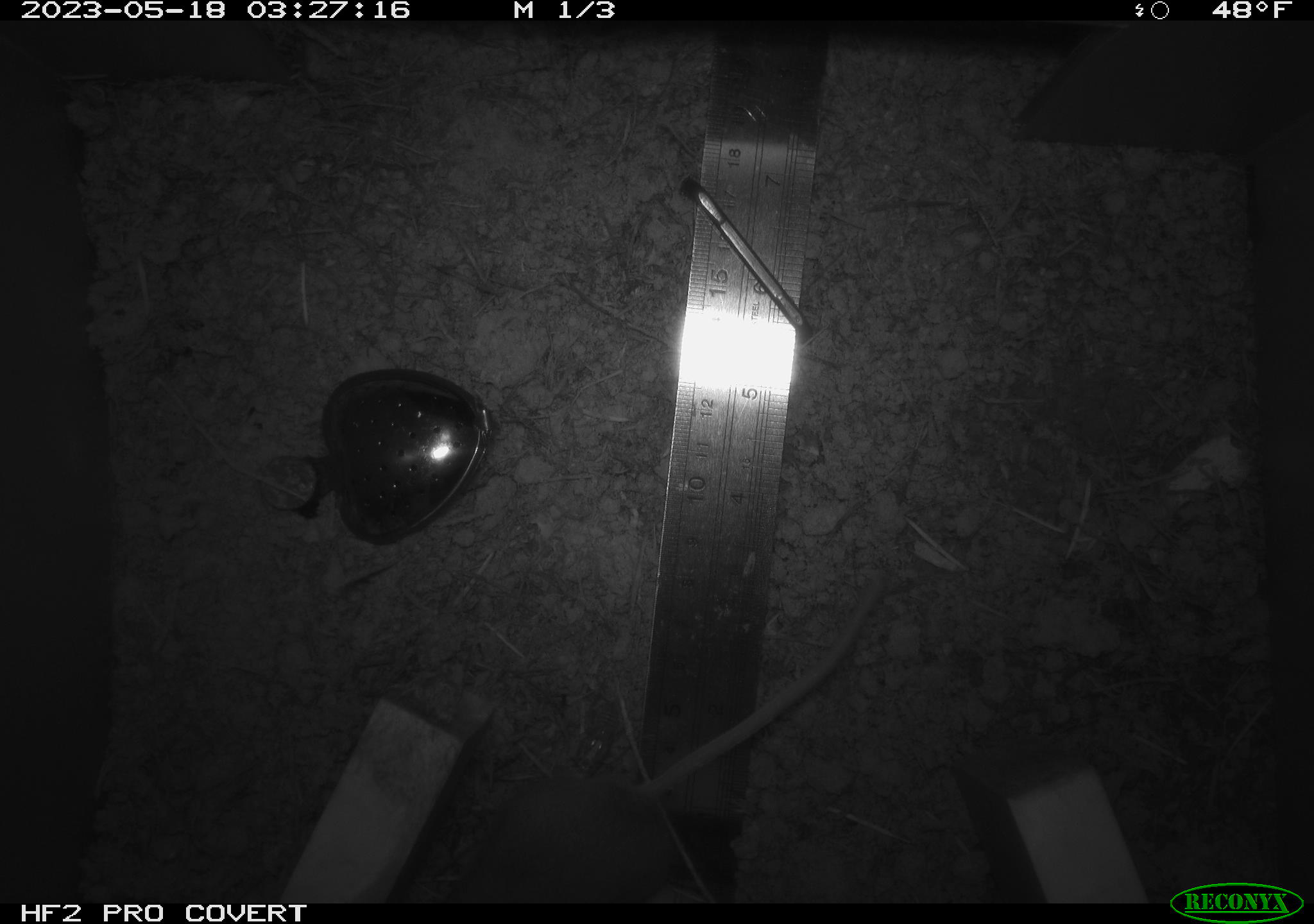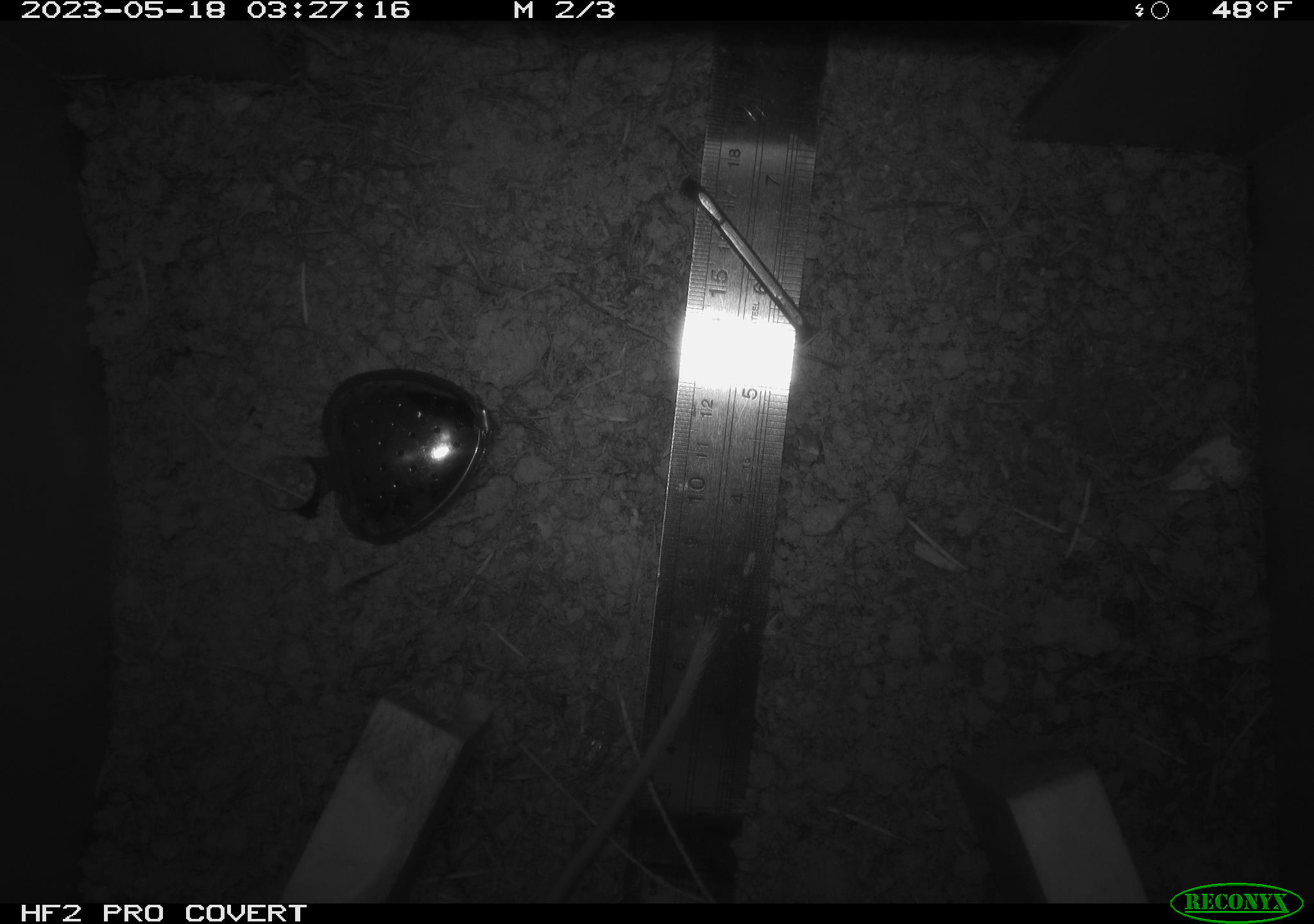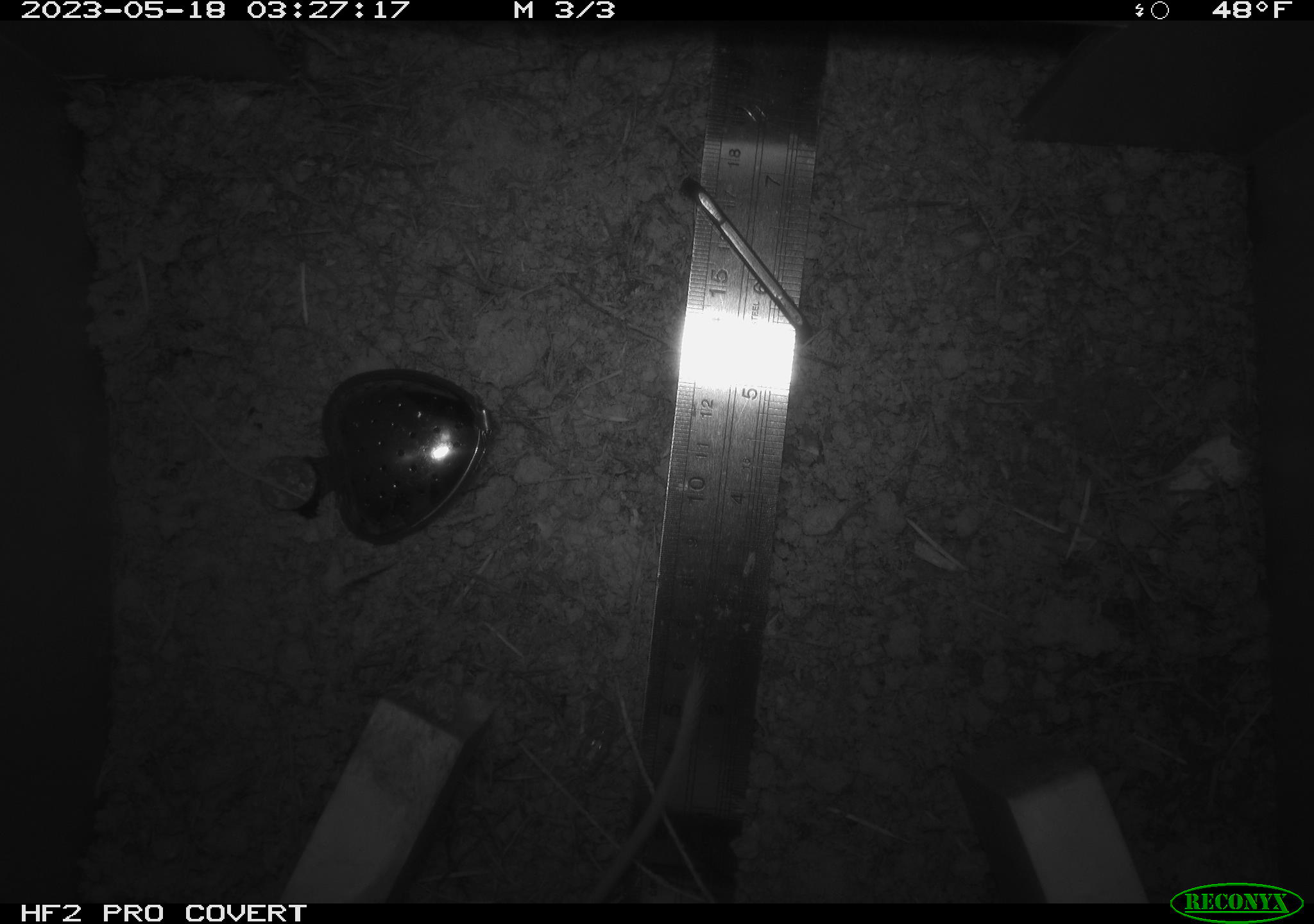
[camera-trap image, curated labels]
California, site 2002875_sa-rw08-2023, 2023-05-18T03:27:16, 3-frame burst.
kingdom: Animalia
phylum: Chordata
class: Mammalia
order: Rodentia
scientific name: Rodentia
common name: mouse species